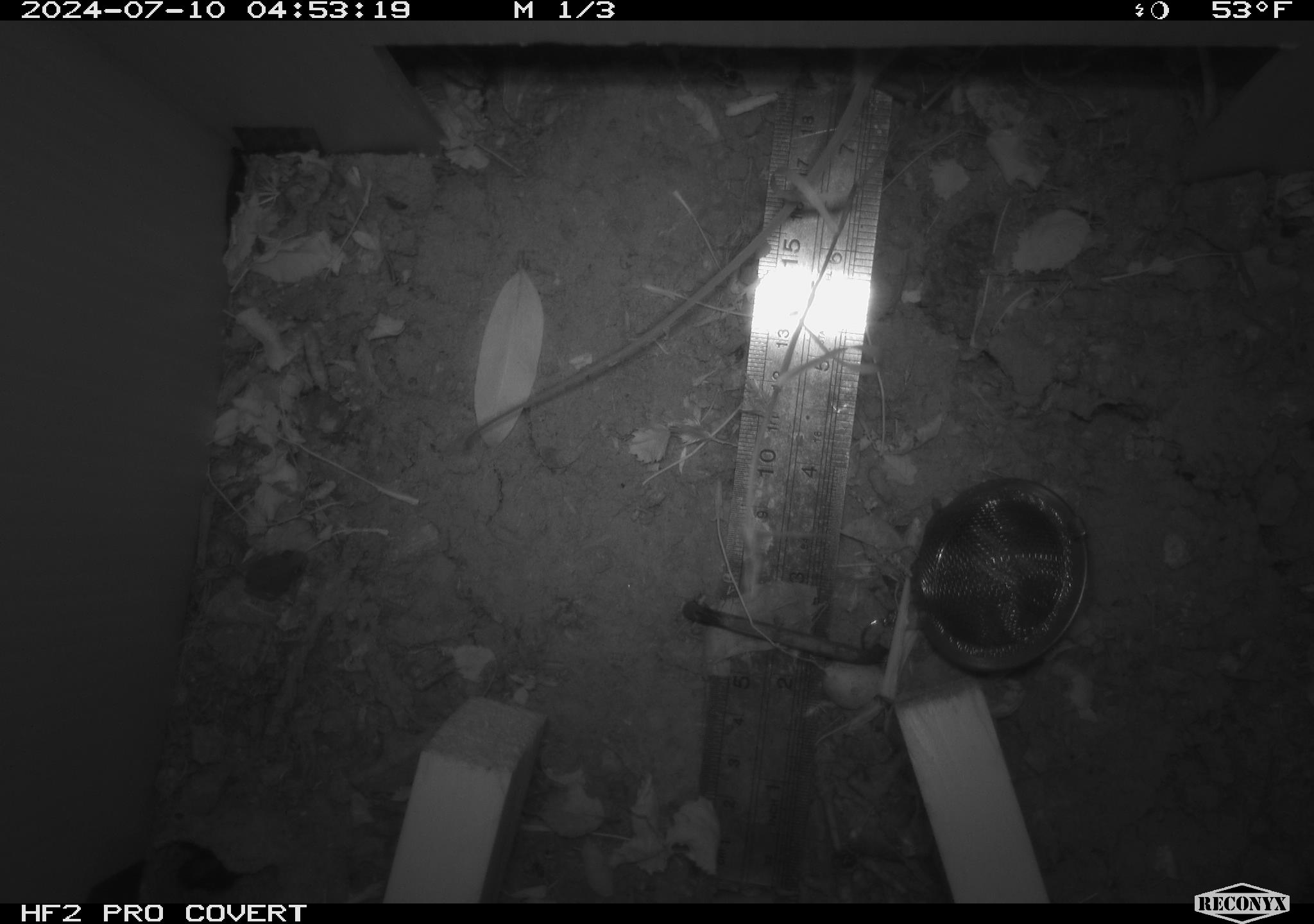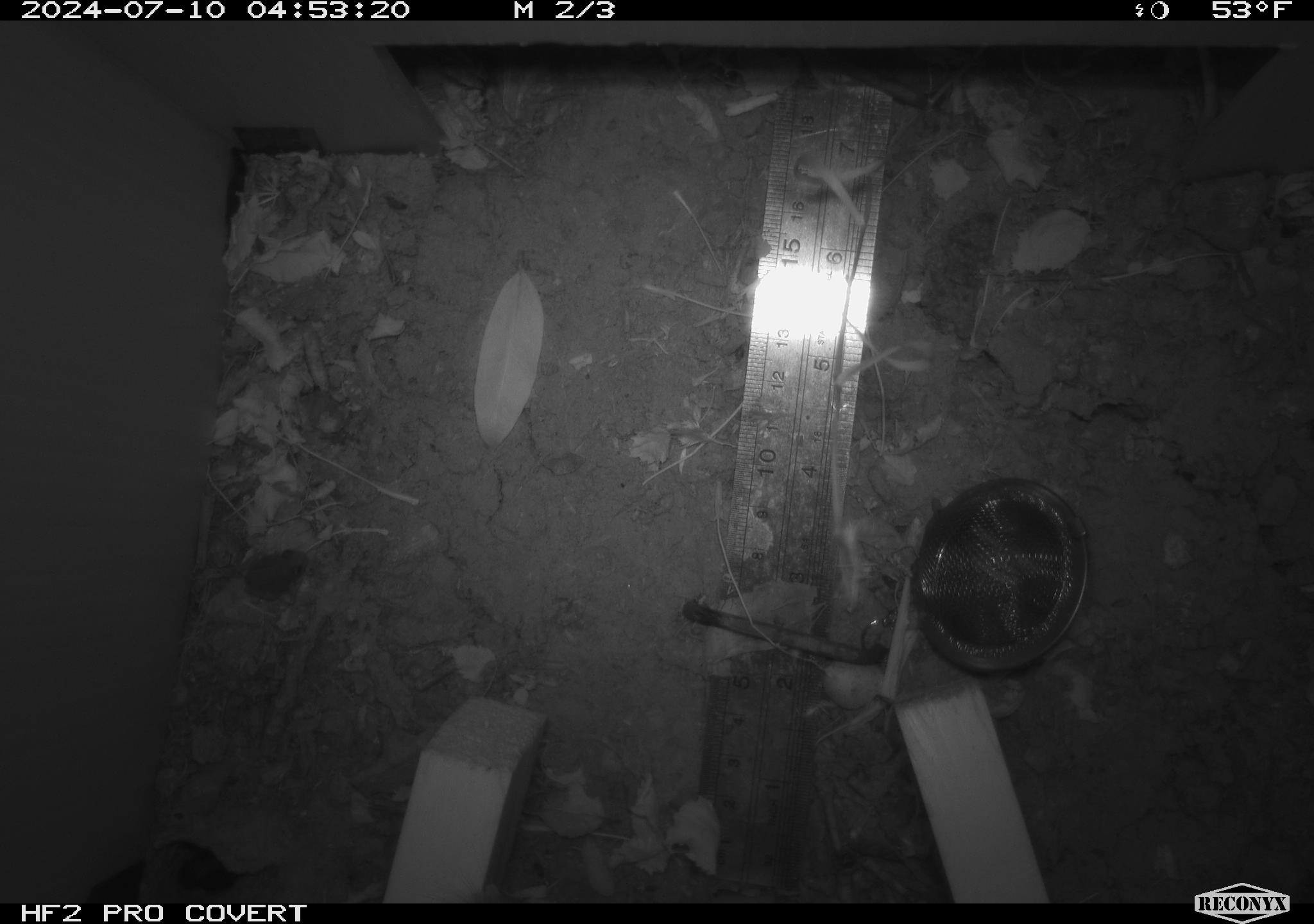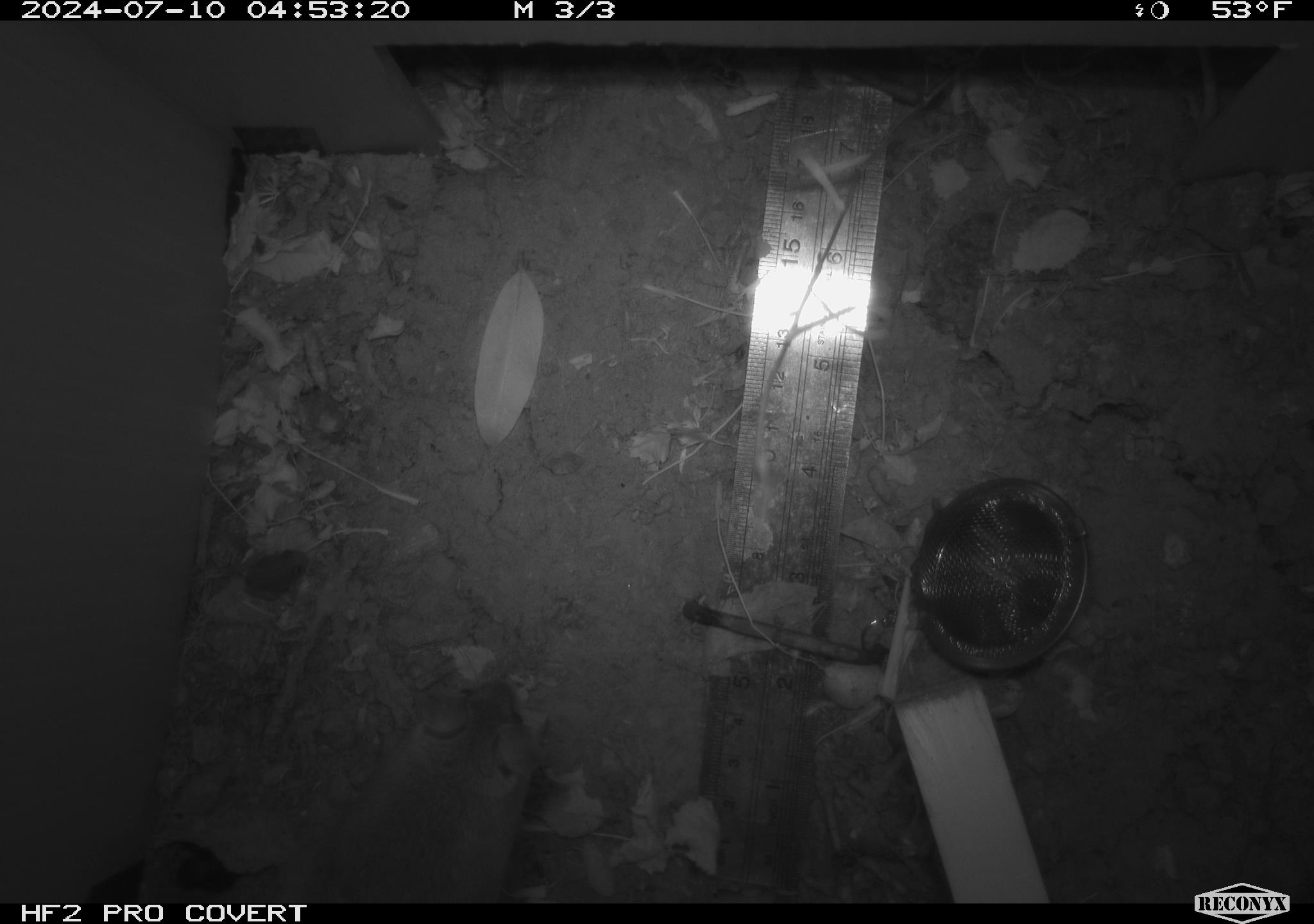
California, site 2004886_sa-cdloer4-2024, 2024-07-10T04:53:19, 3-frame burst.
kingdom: Animalia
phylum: Chordata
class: Mammalia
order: Rodentia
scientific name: Rodentia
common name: rodent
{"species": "rodent (Rodentia)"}